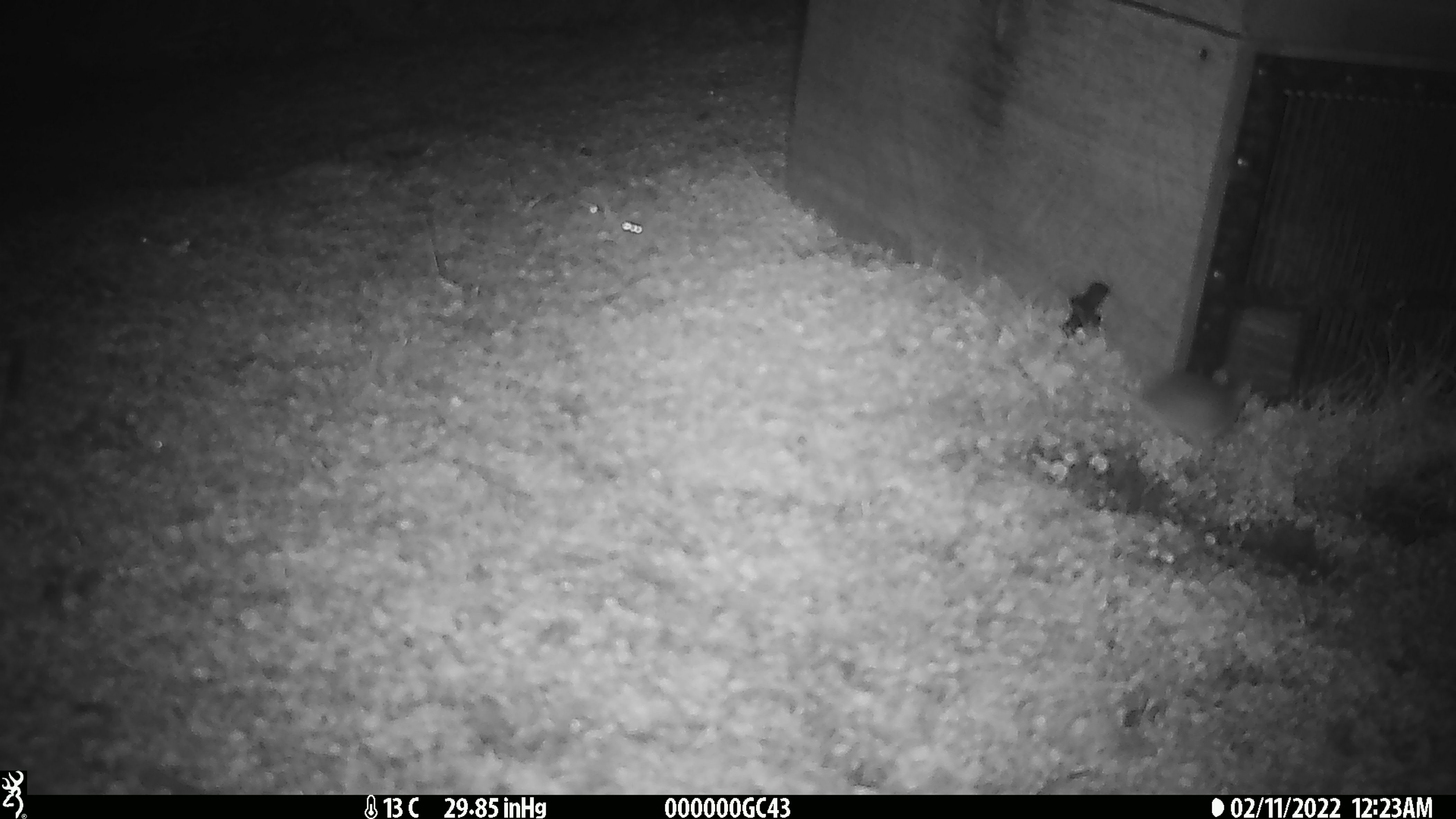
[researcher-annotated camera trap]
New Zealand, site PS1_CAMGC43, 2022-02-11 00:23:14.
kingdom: Animalia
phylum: Chordata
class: Mammalia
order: Rodentia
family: Muridae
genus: Mus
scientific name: Mus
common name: mouse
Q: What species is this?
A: Mouse (Mus).